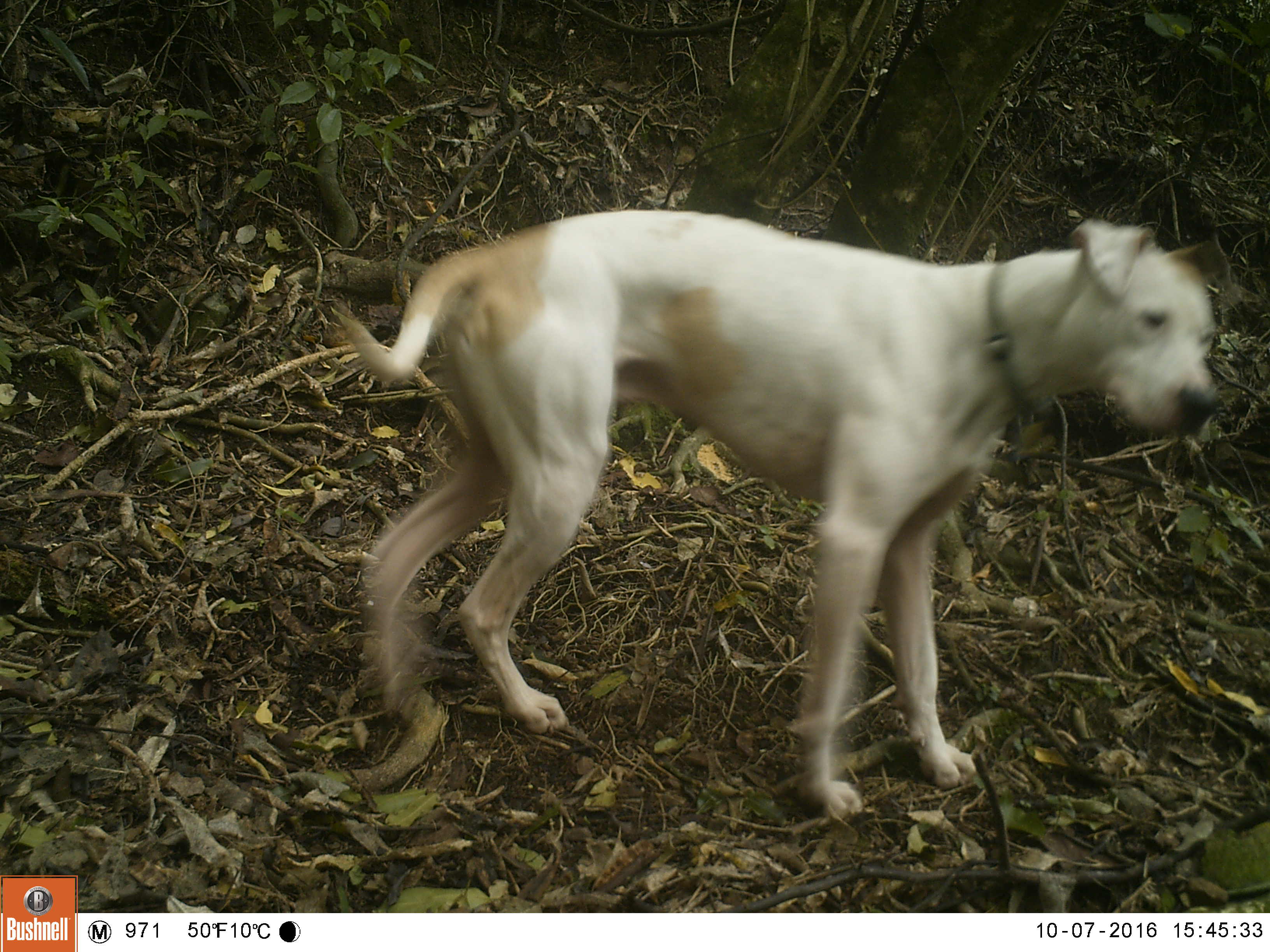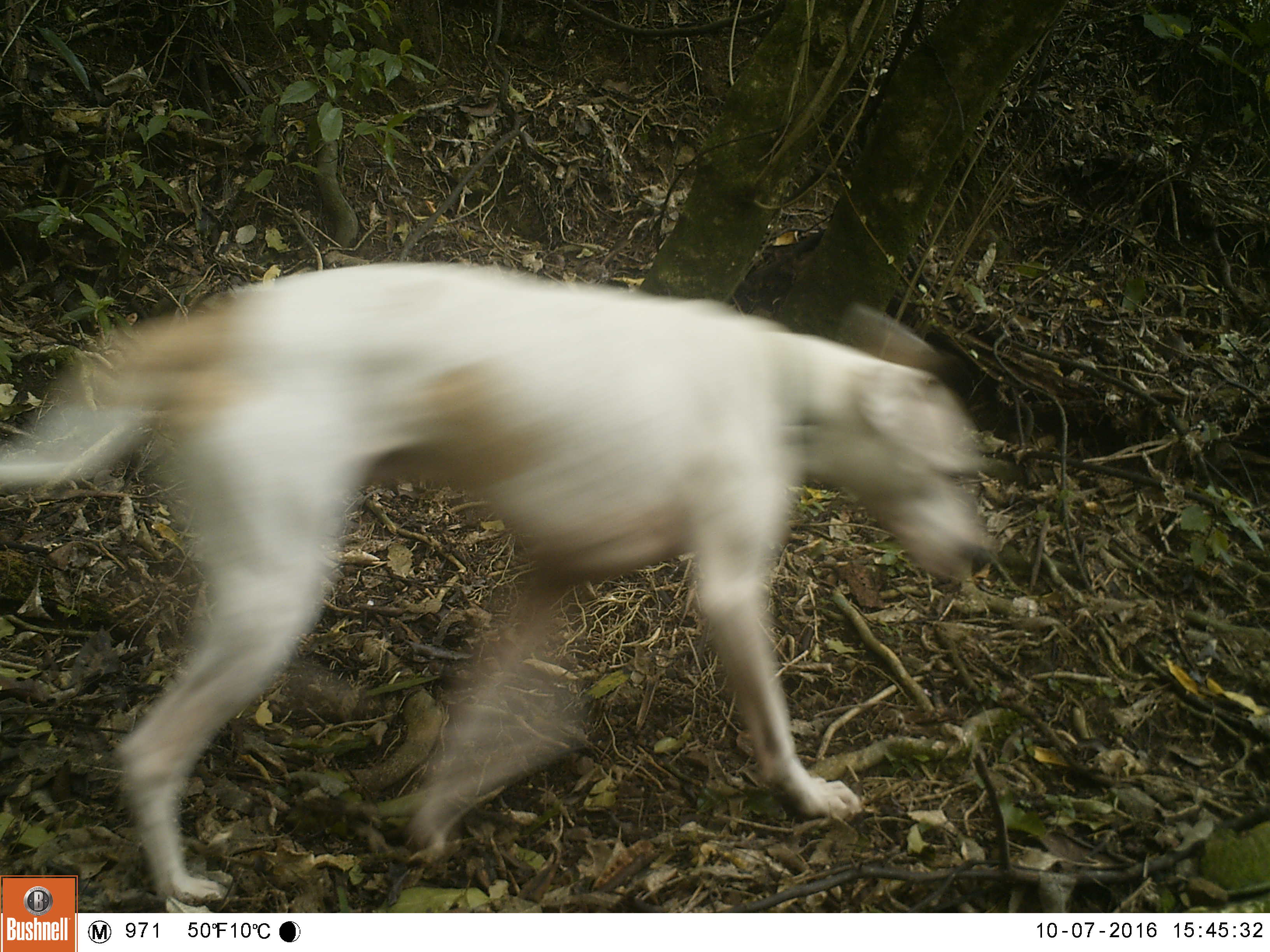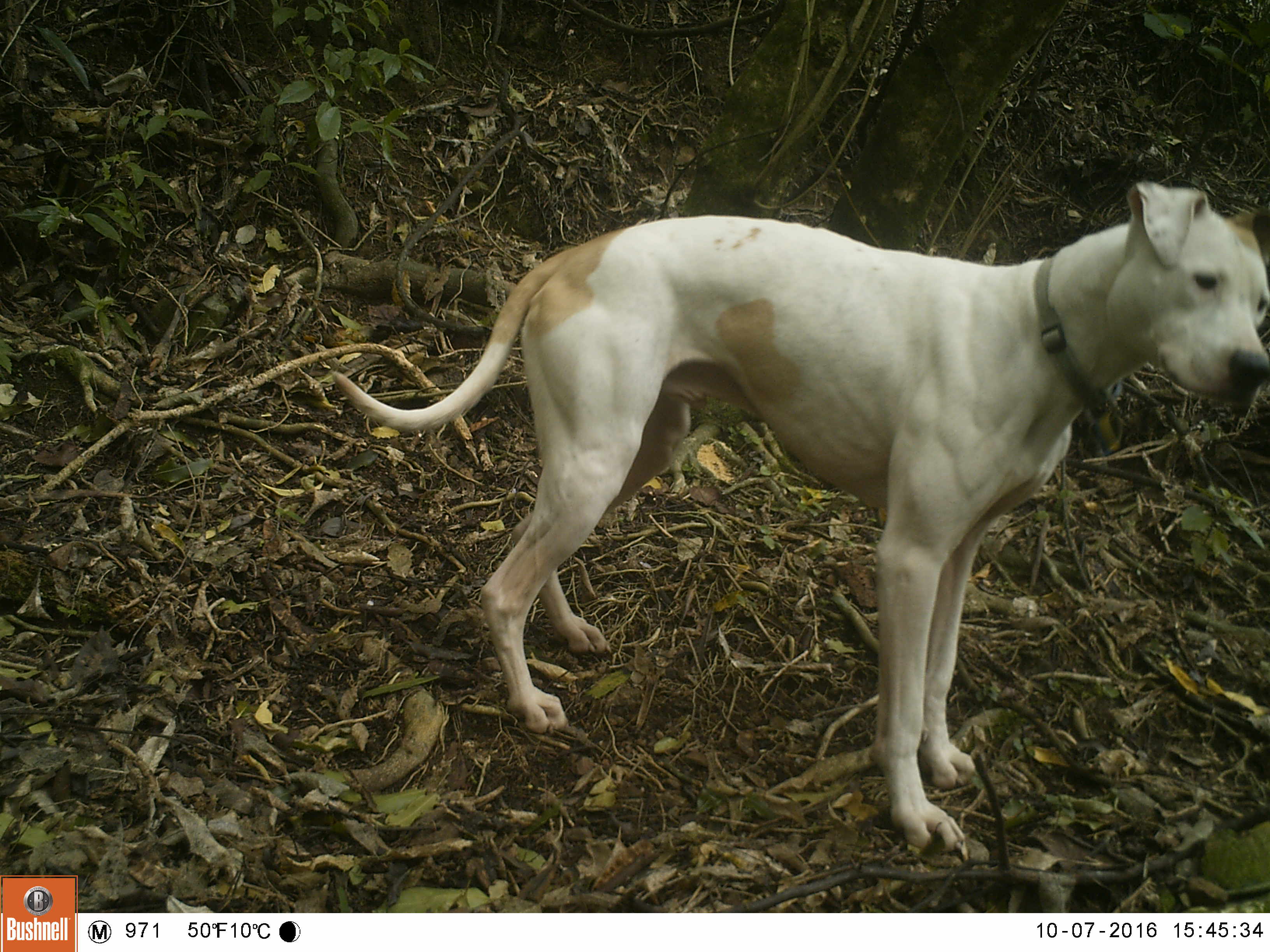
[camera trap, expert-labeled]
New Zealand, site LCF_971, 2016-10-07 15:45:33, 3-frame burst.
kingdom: Animalia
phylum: Chordata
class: Mammalia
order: Carnivora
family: Canidae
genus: Canis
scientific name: Canis familiaris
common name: domestic dog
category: dog